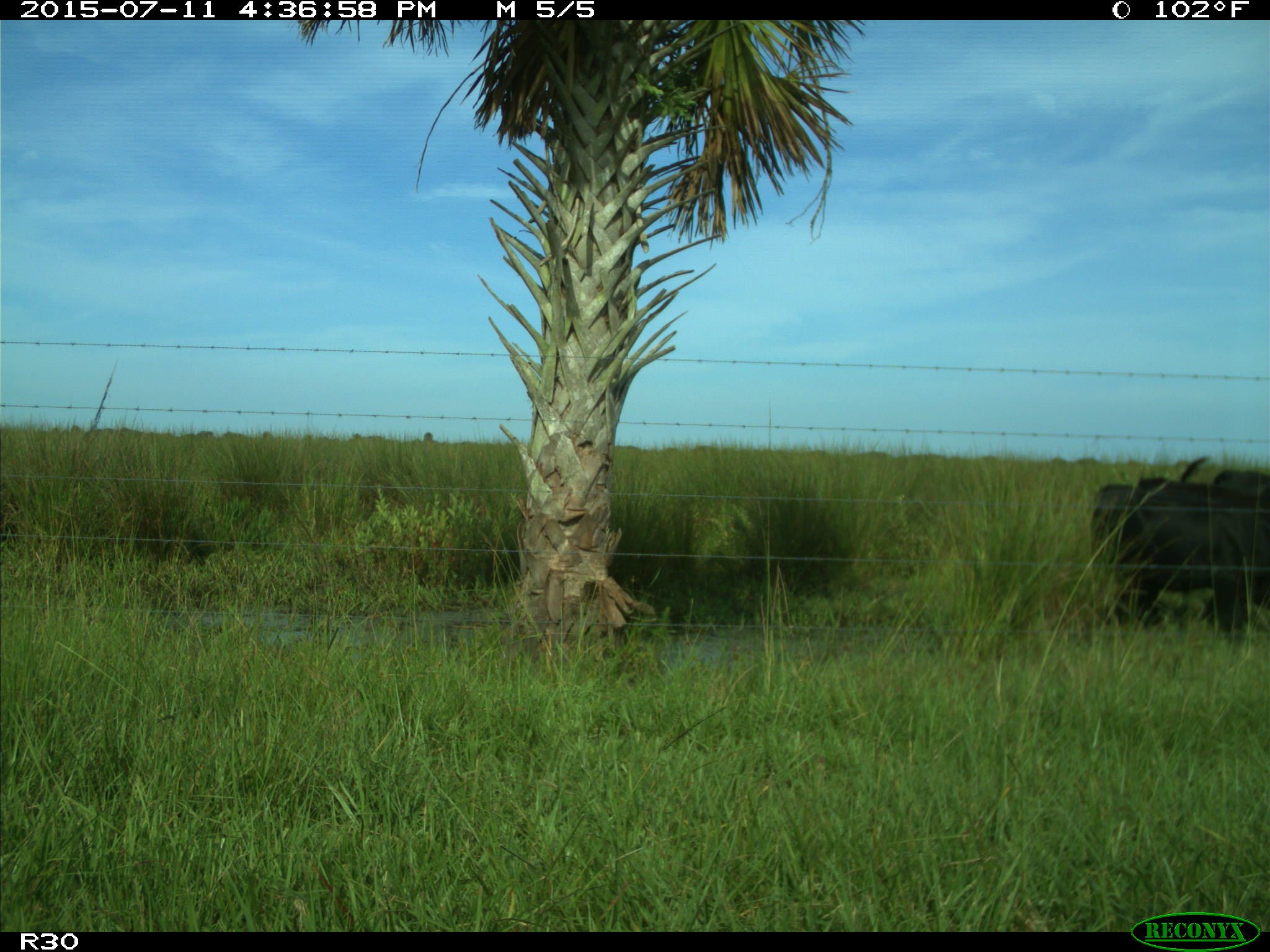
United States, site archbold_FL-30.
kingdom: Animalia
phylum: Chordata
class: Mammalia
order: Artiodactyla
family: Bovidae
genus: Bos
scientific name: Bos taurus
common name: domestic cow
Bos taurus (domestic cow).